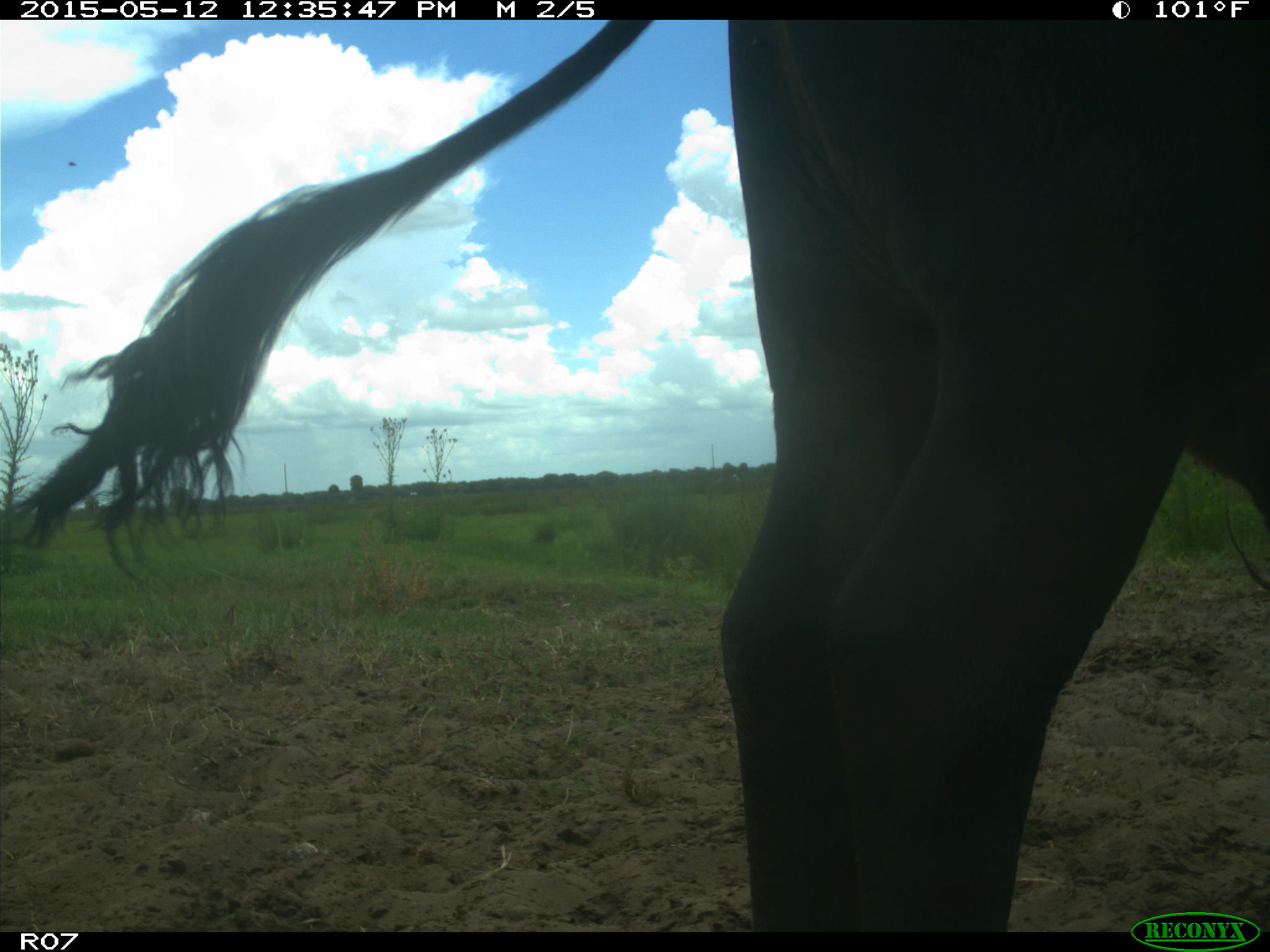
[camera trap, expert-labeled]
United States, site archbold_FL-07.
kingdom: Animalia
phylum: Chordata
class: Mammalia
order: Artiodactyla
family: Bovidae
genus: Bos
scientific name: Bos taurus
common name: domestic cow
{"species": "Bos taurus (domestic cow)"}